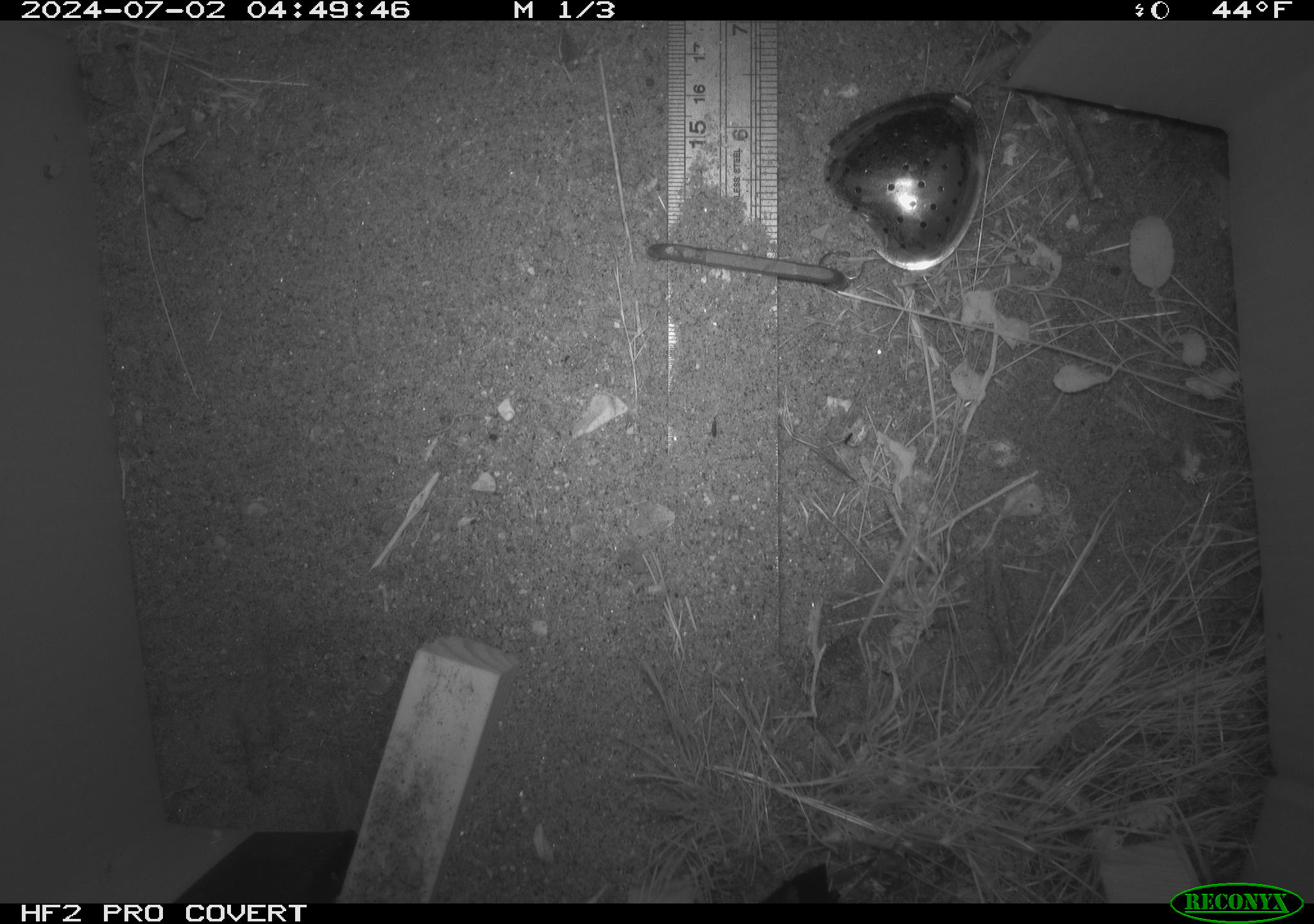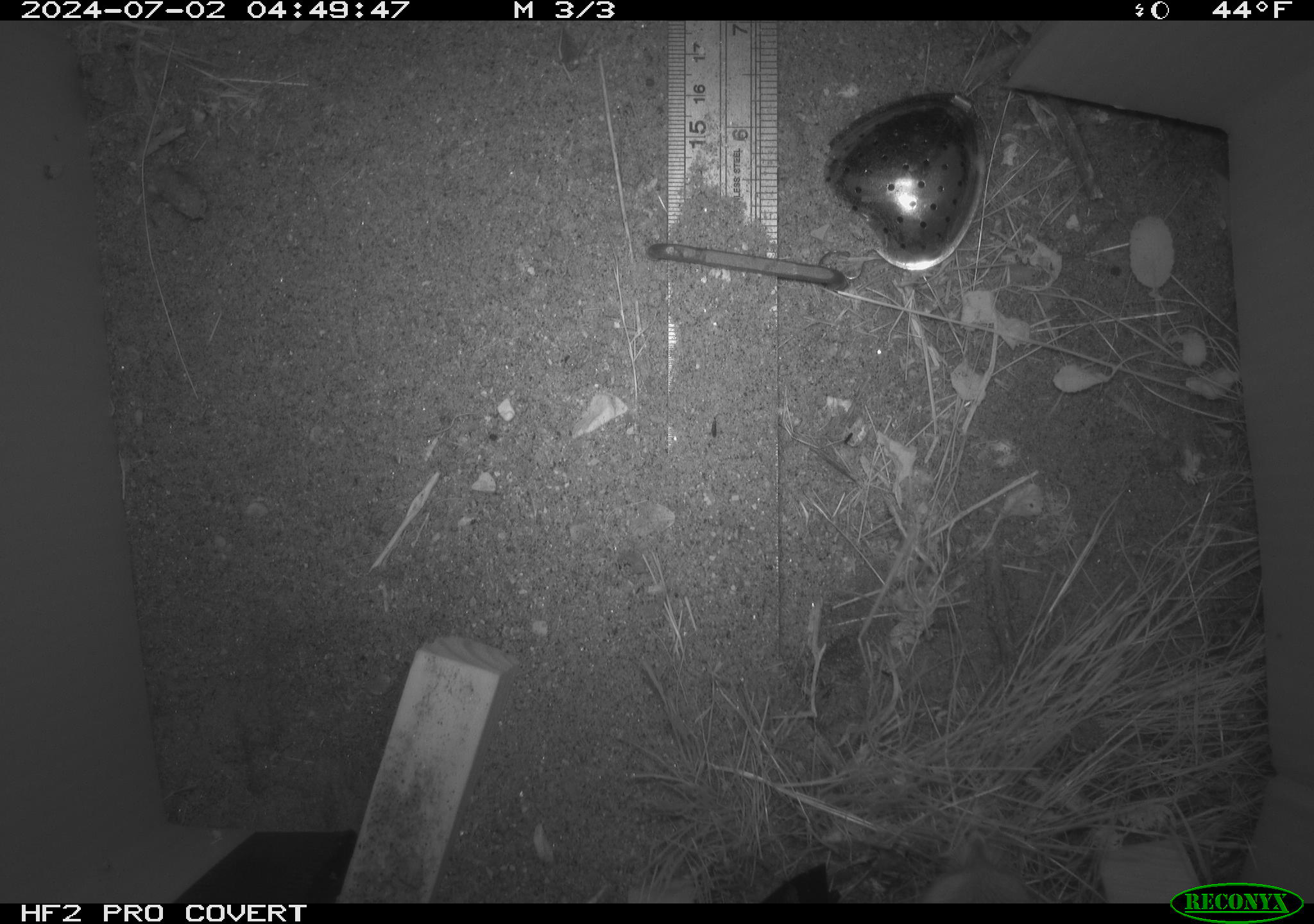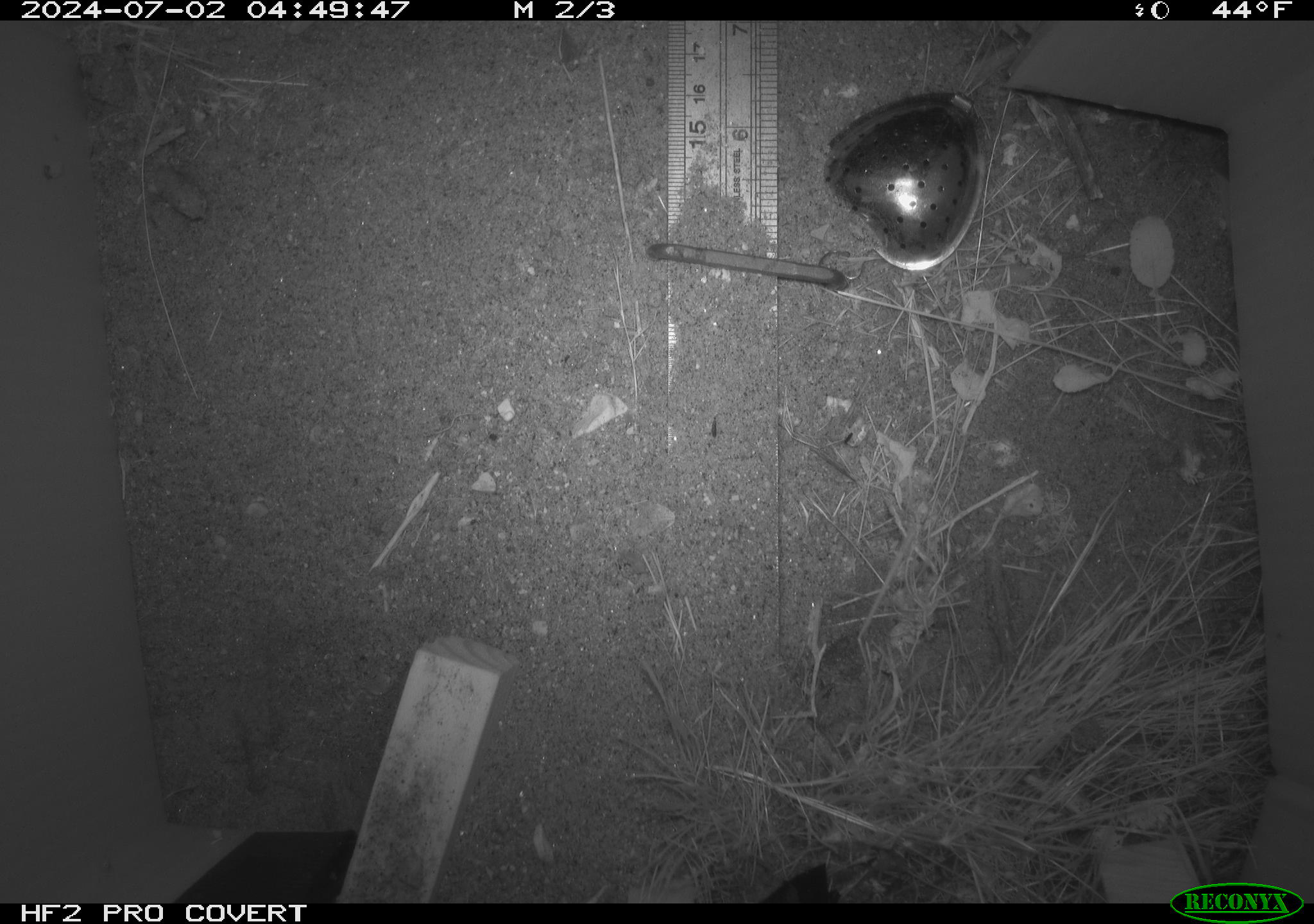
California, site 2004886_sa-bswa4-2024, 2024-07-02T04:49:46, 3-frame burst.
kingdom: Animalia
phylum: Chordata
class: Mammalia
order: Rodentia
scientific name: Rodentia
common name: rodent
Rodent (Rodentia).